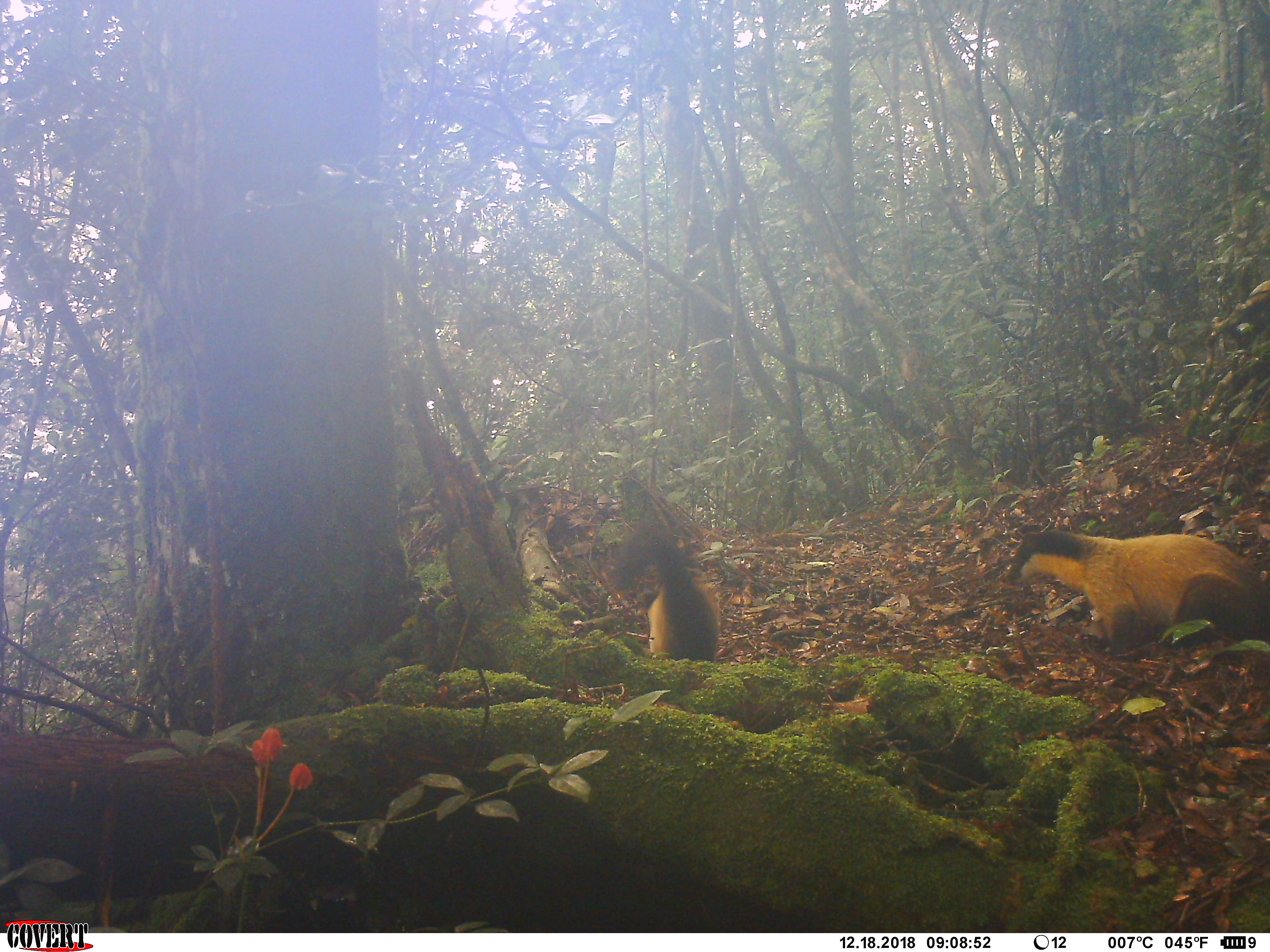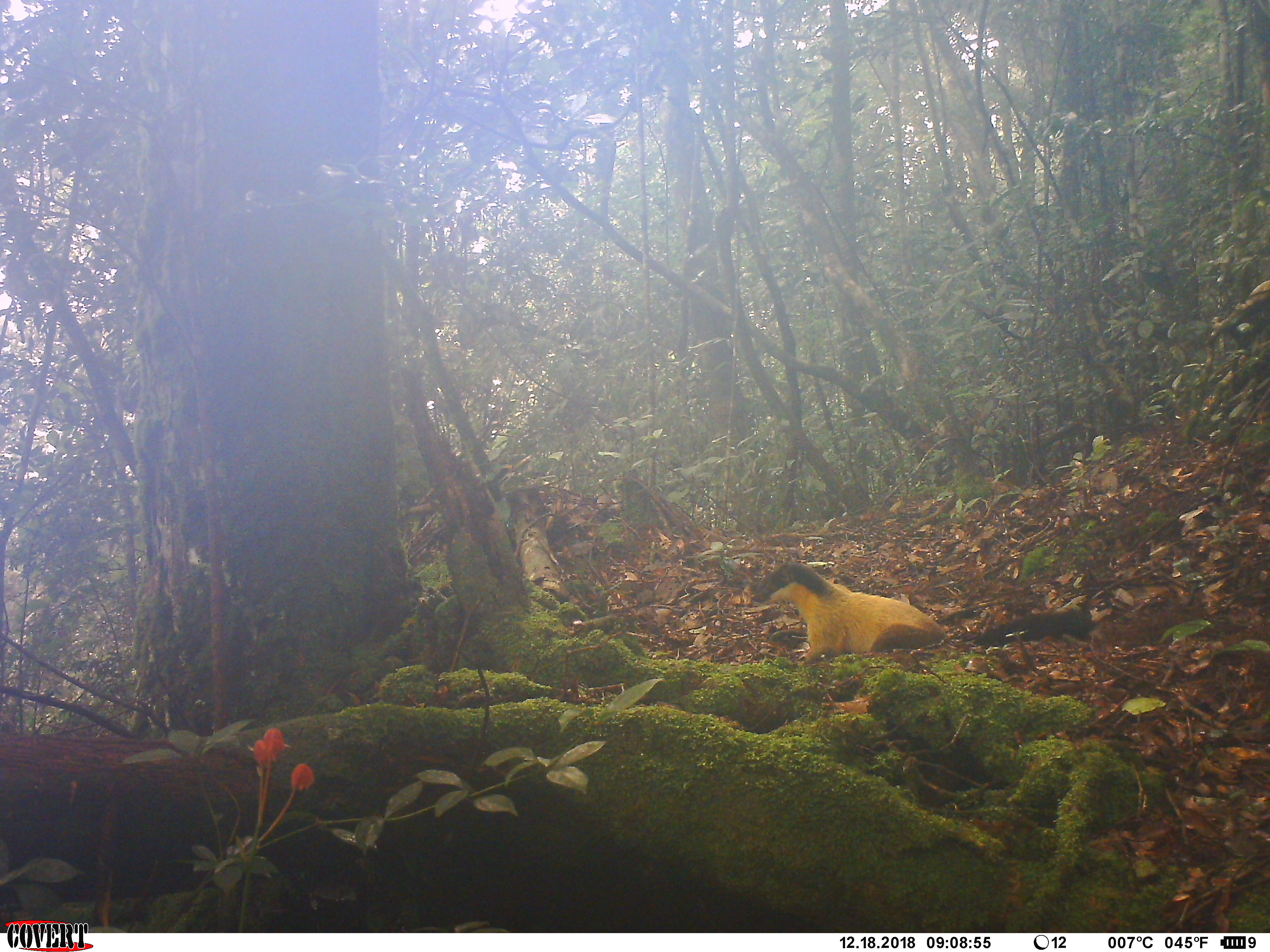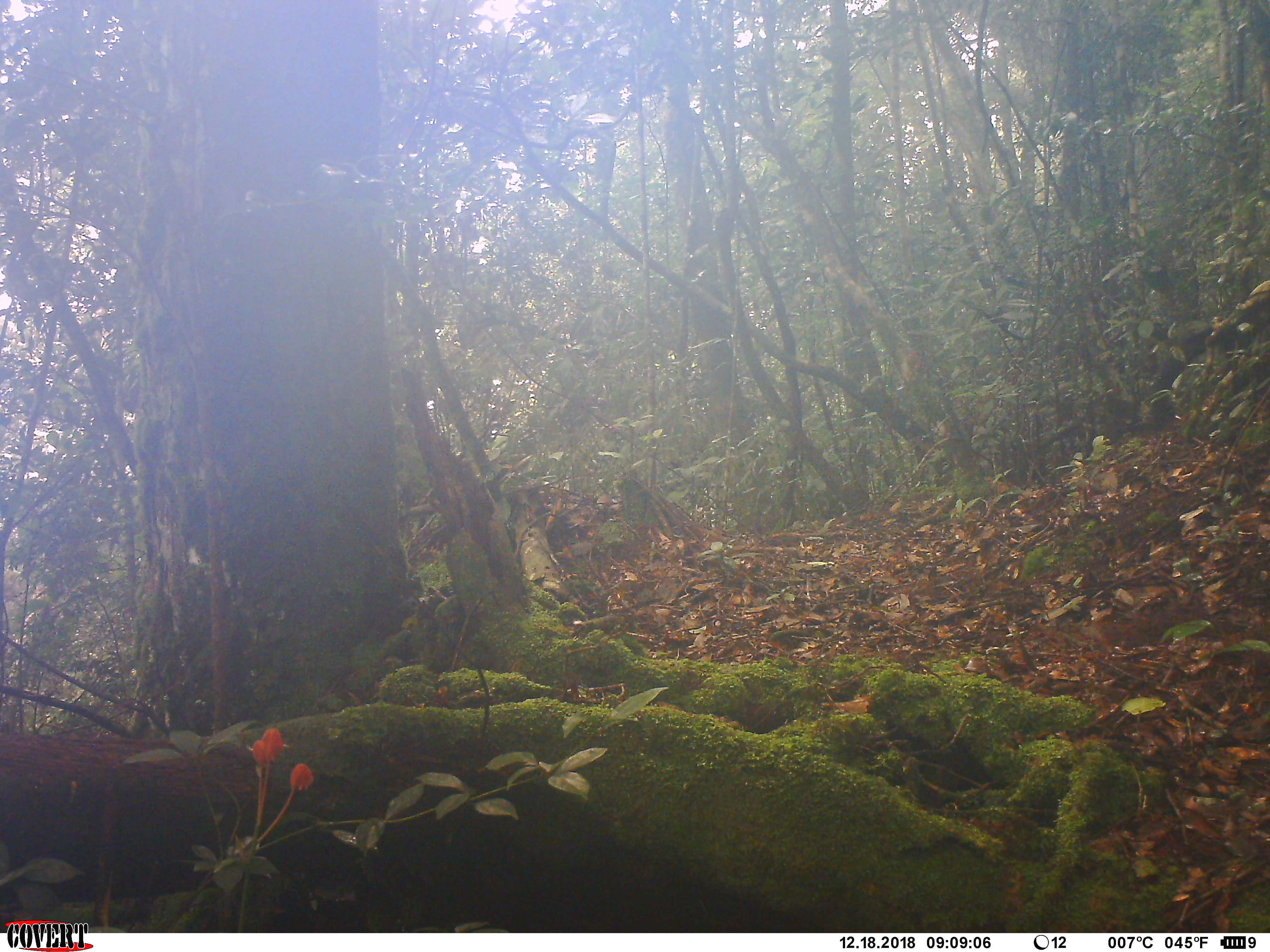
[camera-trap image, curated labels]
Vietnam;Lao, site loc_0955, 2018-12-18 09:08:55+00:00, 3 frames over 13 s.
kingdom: Animalia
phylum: Chordata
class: Mammalia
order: Carnivora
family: Mustelidae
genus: Martes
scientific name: Martes flavigula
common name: yellow-throated marten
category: yellow throated marten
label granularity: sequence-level